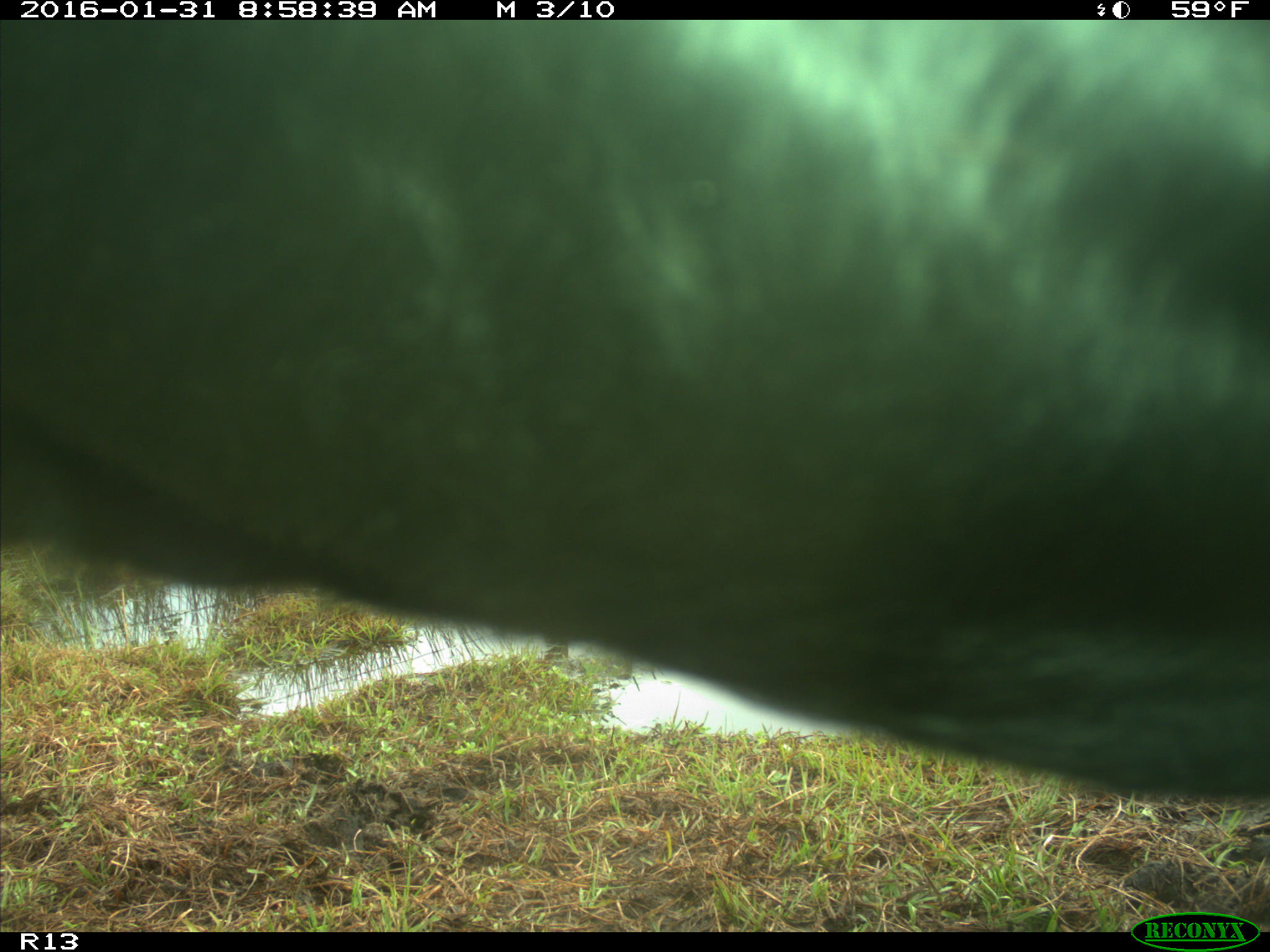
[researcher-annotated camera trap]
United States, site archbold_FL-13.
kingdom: Animalia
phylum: Chordata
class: Mammalia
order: Artiodactyla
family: Bovidae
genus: Bos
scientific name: Bos taurus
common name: domestic cow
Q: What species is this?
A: Bos taurus (domestic cow).